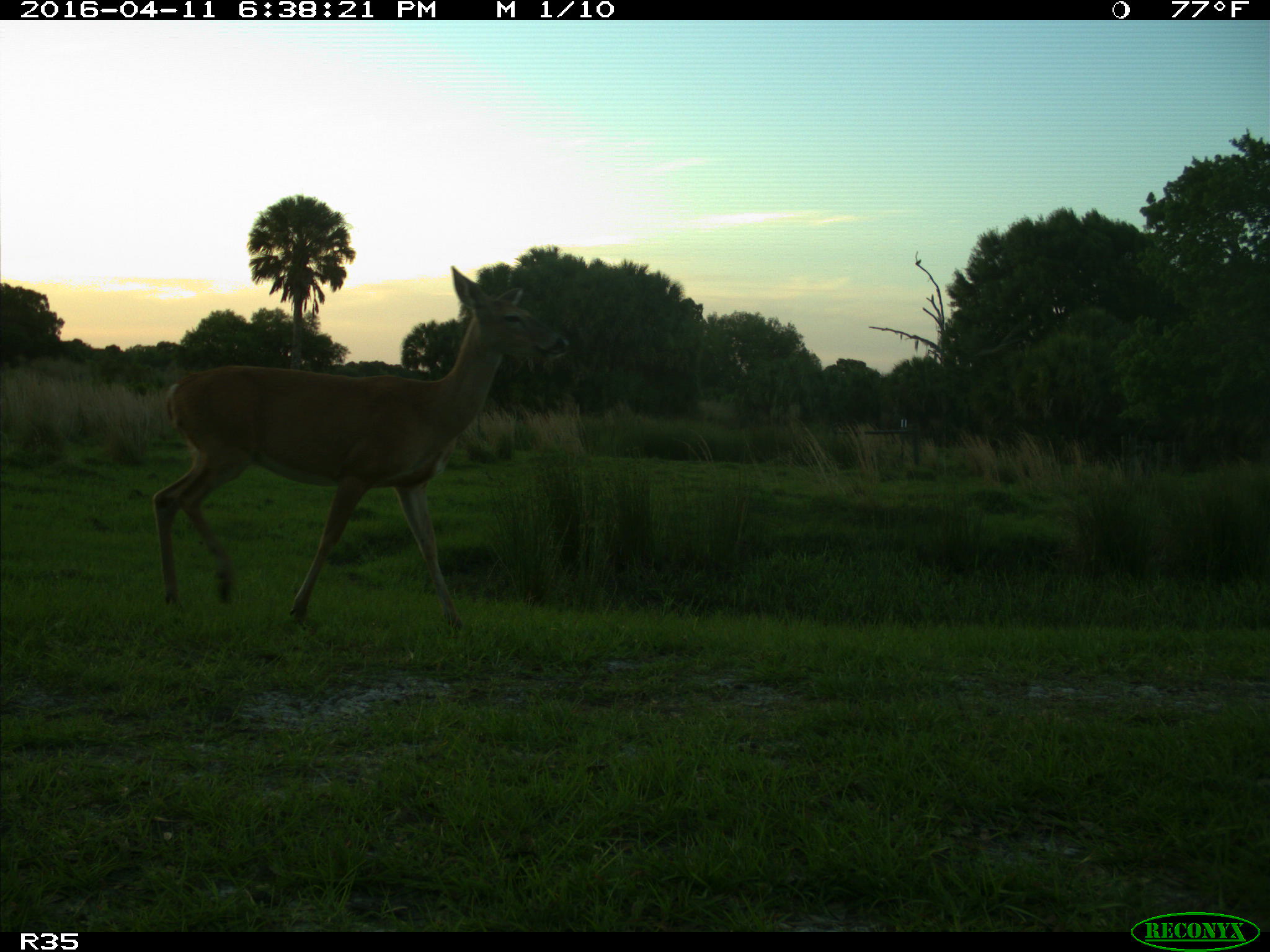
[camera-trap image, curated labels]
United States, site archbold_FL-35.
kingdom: Animalia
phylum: Chordata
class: Mammalia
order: Artiodactyla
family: Cervidae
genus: Odocoileus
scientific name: Odocoileus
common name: deer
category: unidentified deer